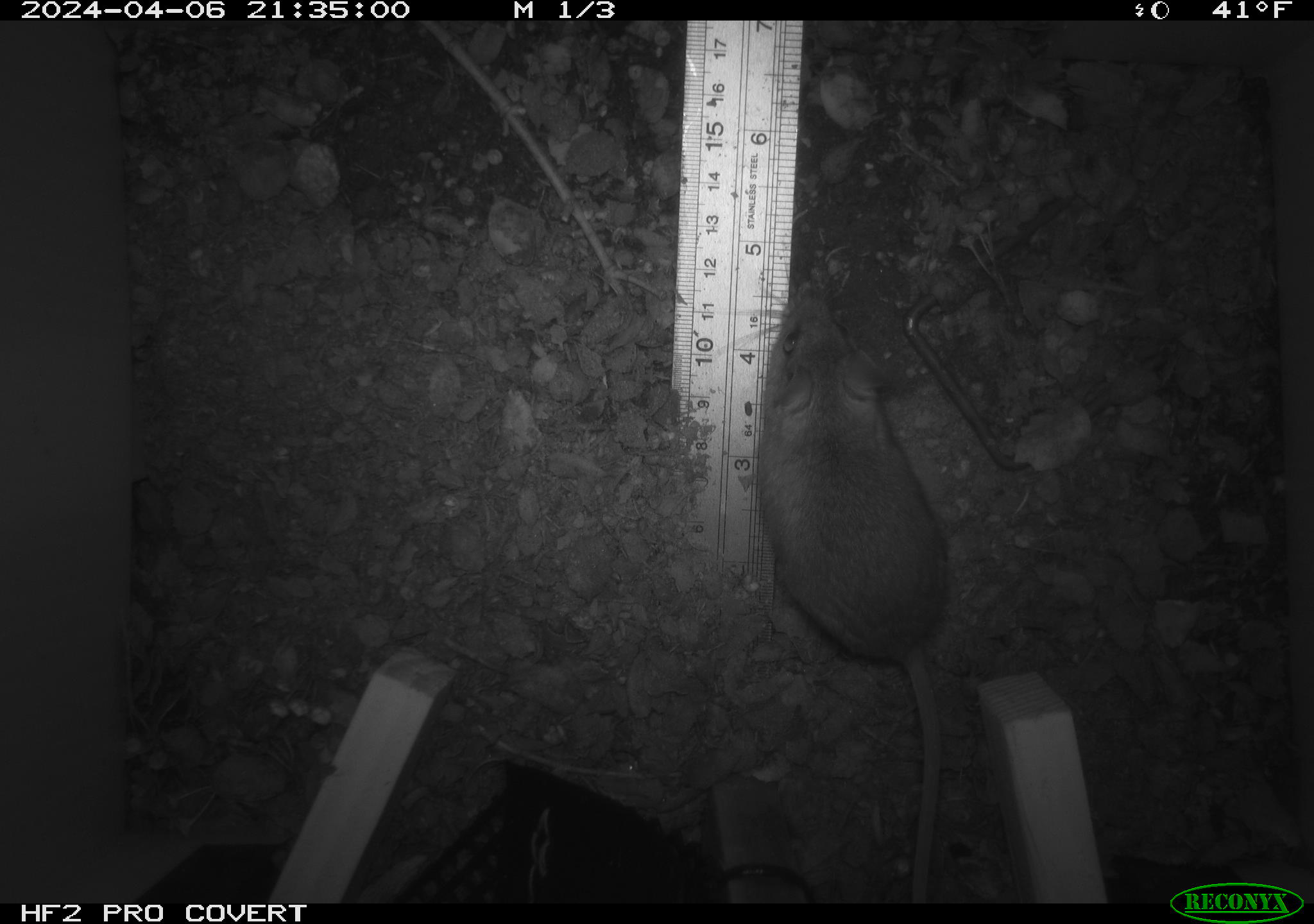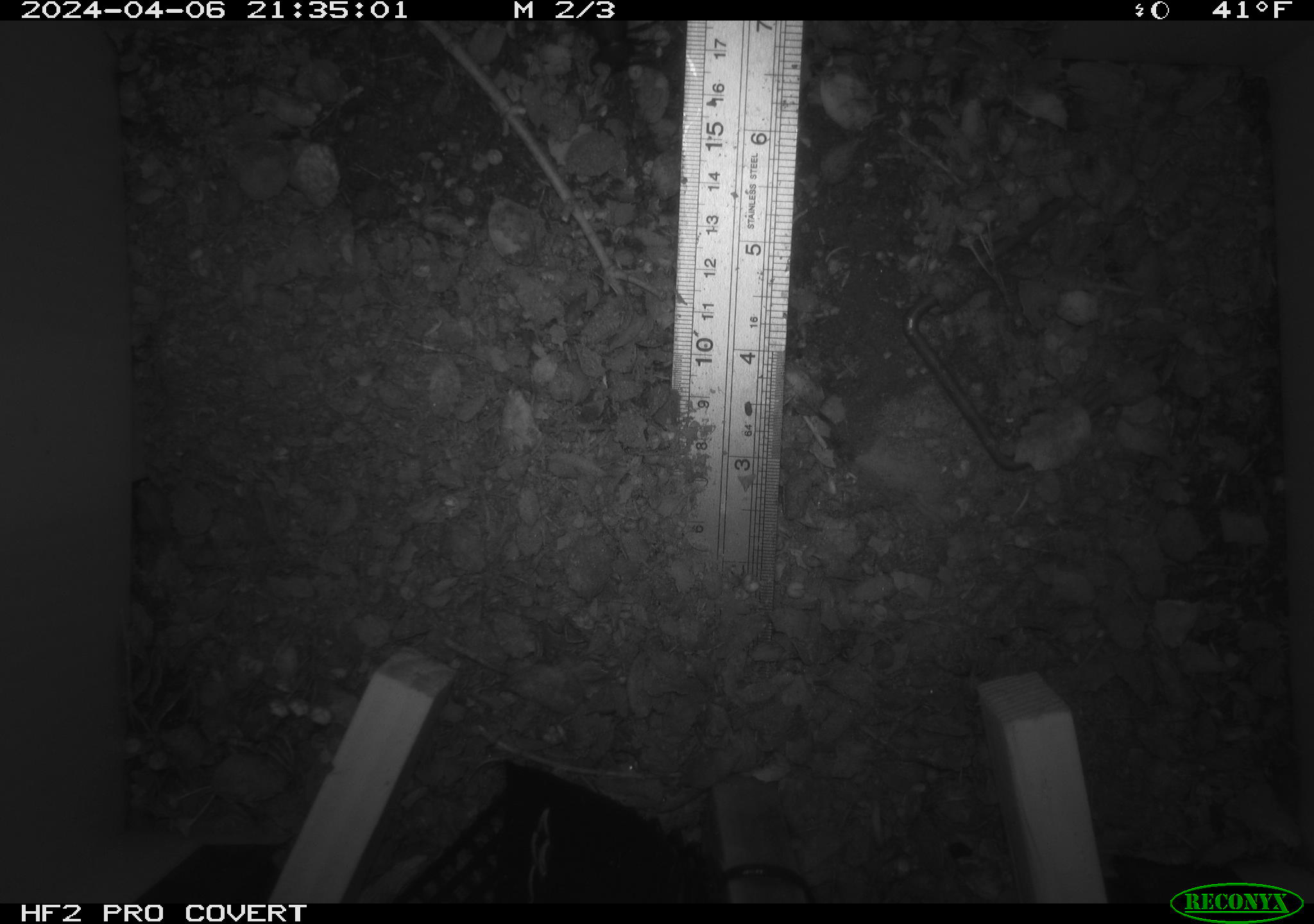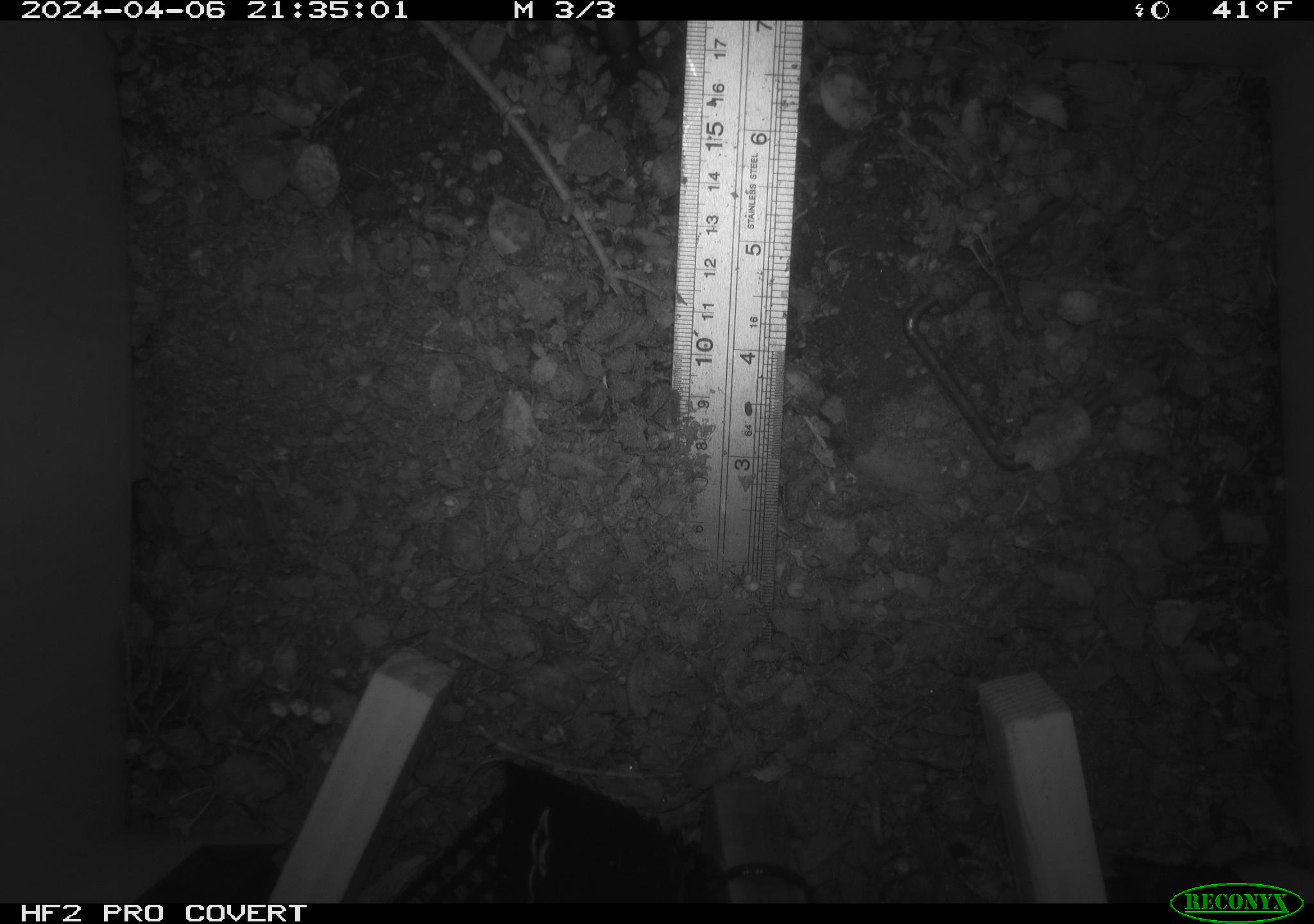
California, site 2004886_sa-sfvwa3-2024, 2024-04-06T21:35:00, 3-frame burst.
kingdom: Animalia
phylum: Chordata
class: Mammalia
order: Rodentia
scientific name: Rodentia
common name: mouse species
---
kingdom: Animalia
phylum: Arthropoda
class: Insecta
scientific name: Insecta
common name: insect